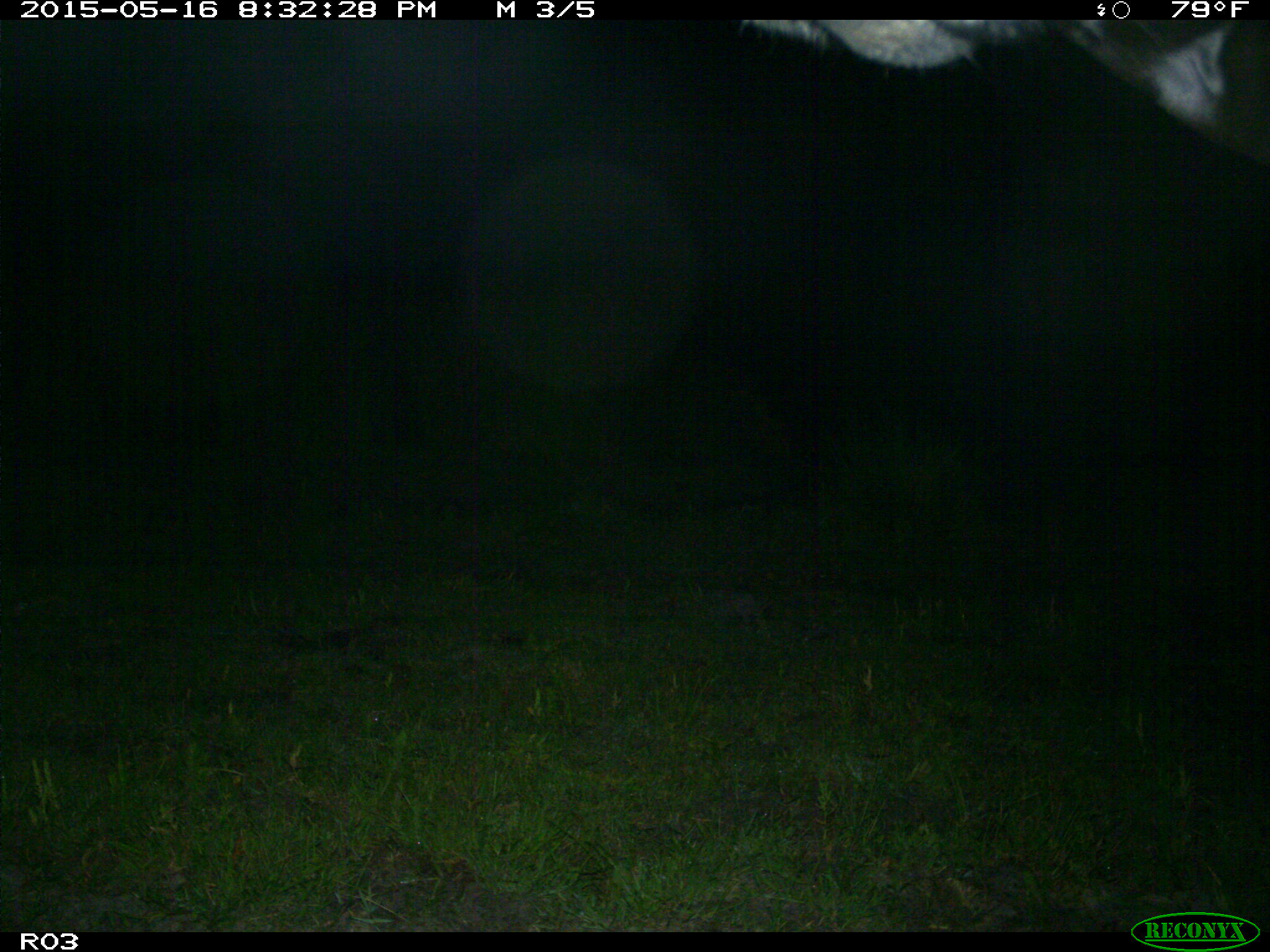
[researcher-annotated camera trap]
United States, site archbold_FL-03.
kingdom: Animalia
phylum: Chordata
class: Mammalia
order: Artiodactyla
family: Bovidae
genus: Bos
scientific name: Bos taurus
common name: domestic cow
Bos taurus (domestic cow).